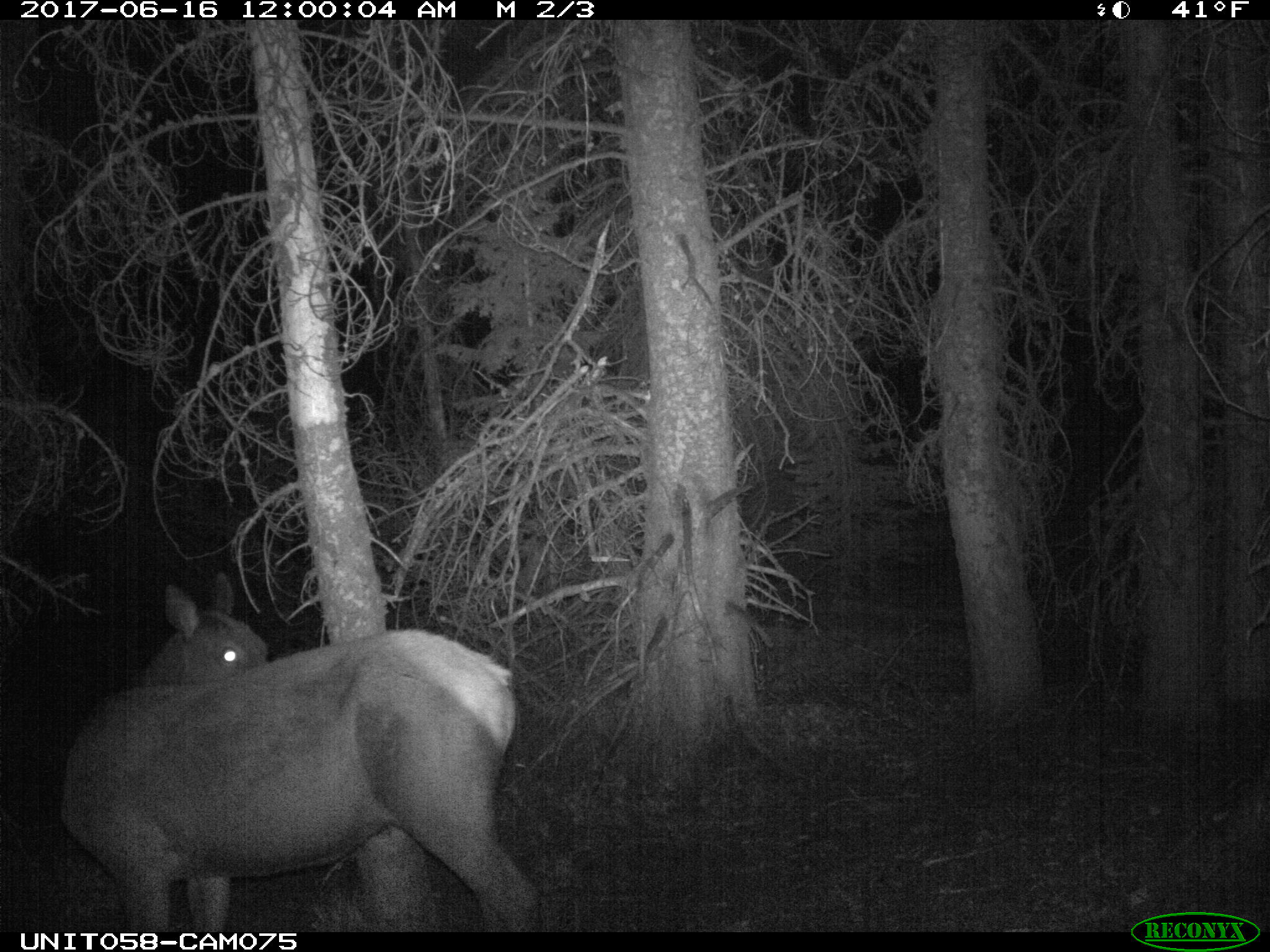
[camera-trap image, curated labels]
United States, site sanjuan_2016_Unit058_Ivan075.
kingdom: Animalia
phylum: Chordata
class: Mammalia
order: Artiodactyla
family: Cervidae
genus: Cervus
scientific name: Cervus elaphus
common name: red deer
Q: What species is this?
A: Cervus elaphus (red deer).